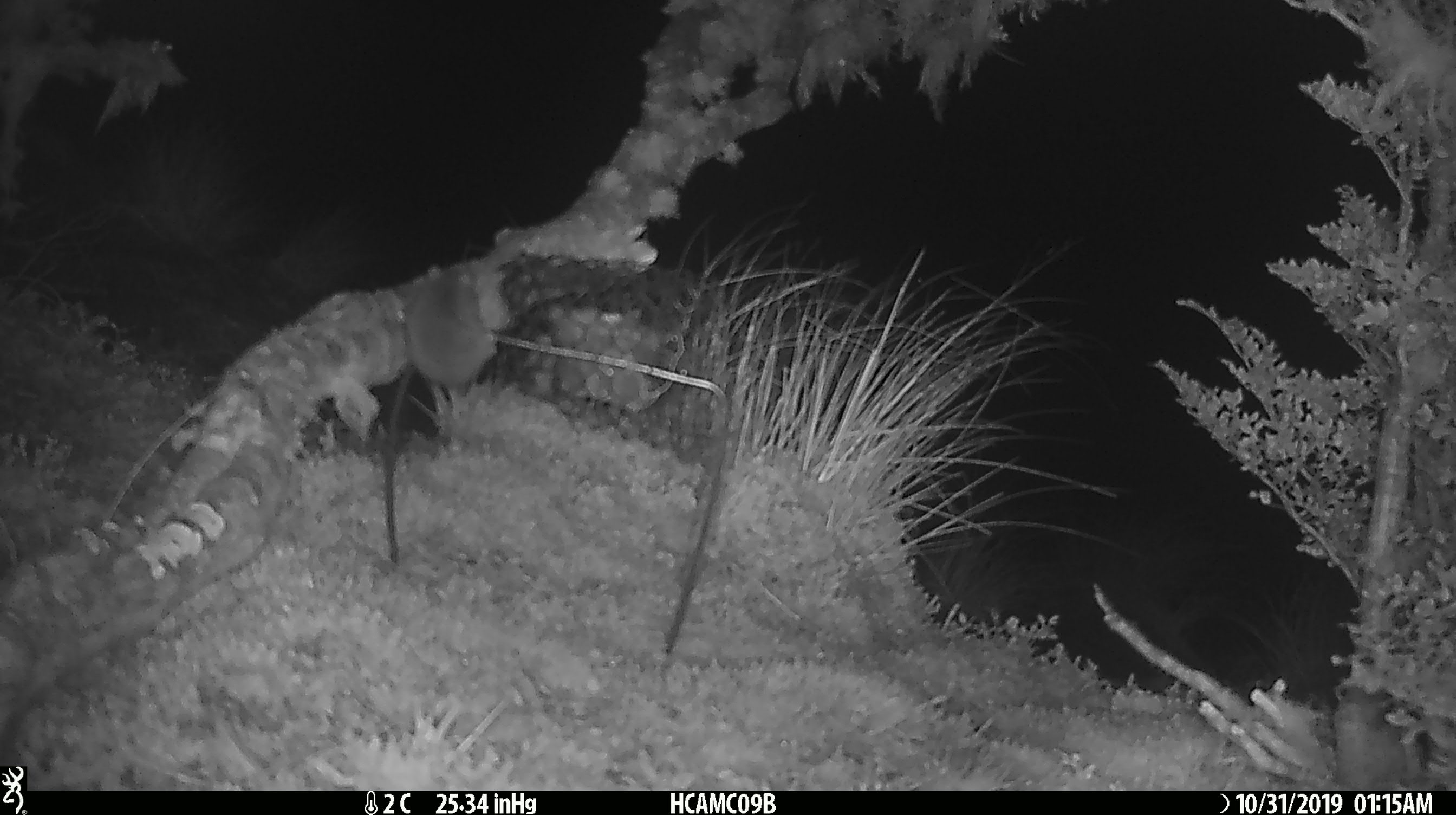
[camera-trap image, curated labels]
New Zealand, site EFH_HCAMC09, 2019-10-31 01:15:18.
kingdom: Animalia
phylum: Chordata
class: Mammalia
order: Rodentia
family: Muridae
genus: Mus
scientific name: Mus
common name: mouse